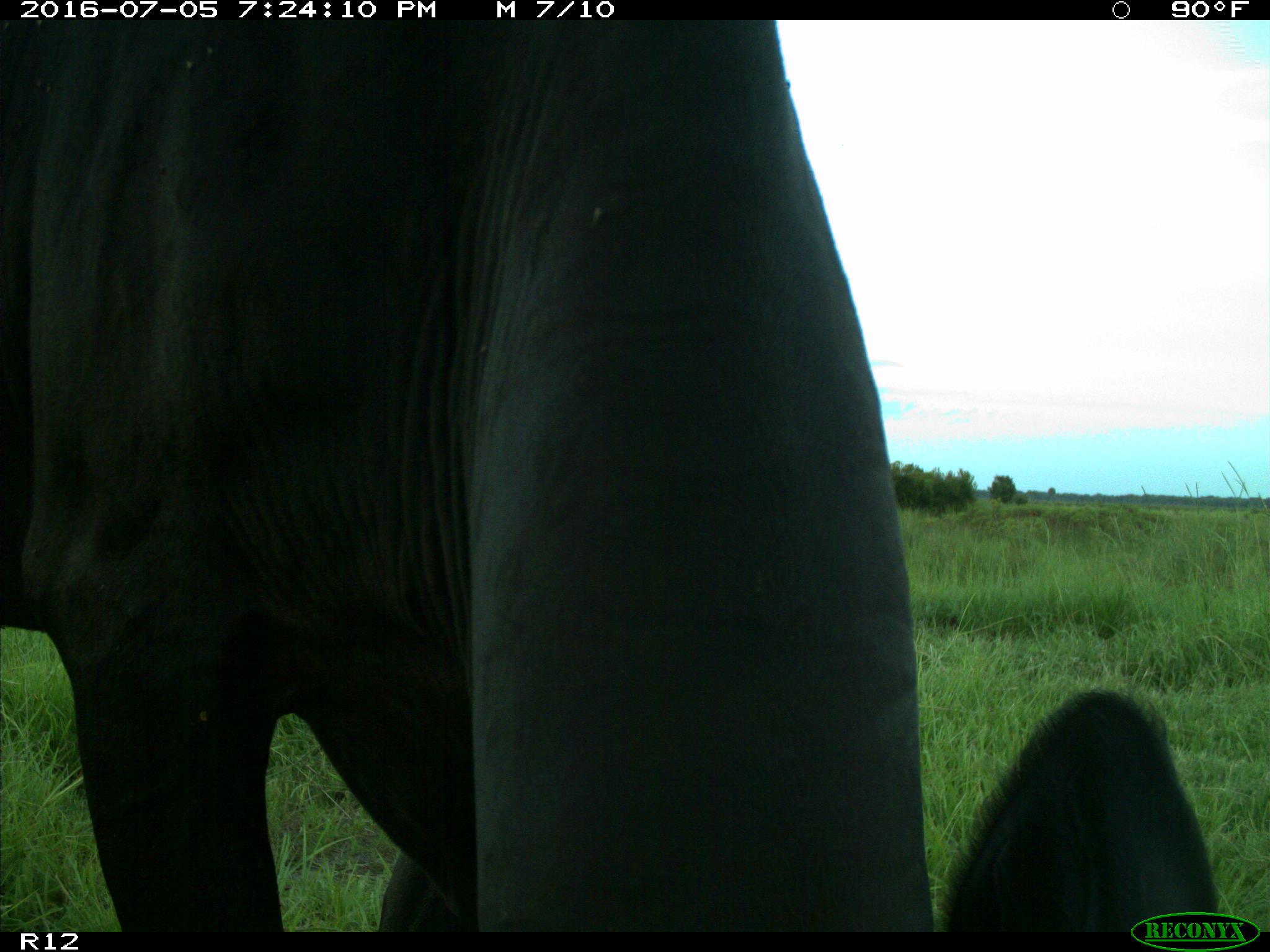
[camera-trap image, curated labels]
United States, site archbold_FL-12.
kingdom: Animalia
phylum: Chordata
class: Mammalia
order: Artiodactyla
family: Bovidae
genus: Bos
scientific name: Bos taurus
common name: domestic cow